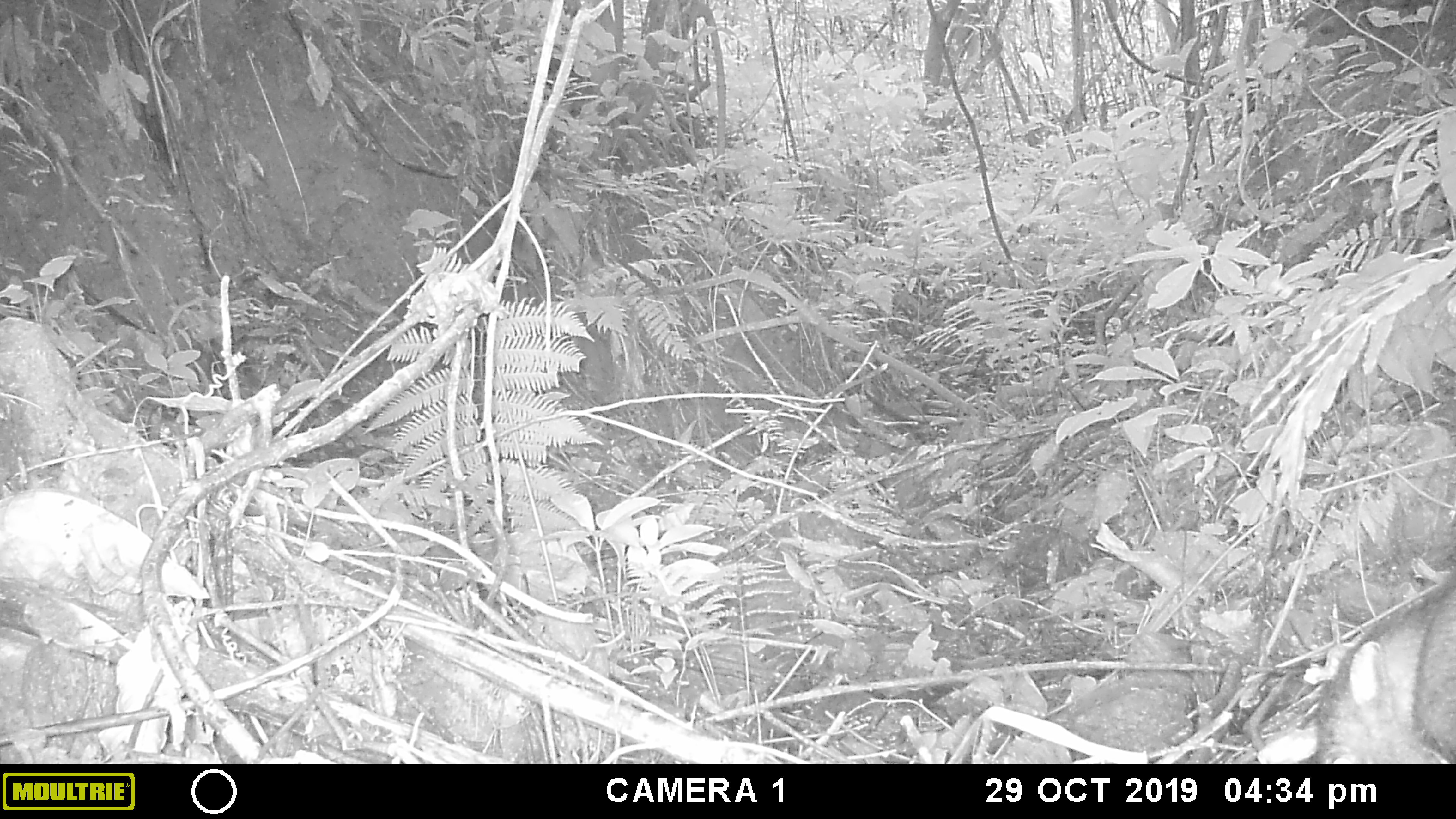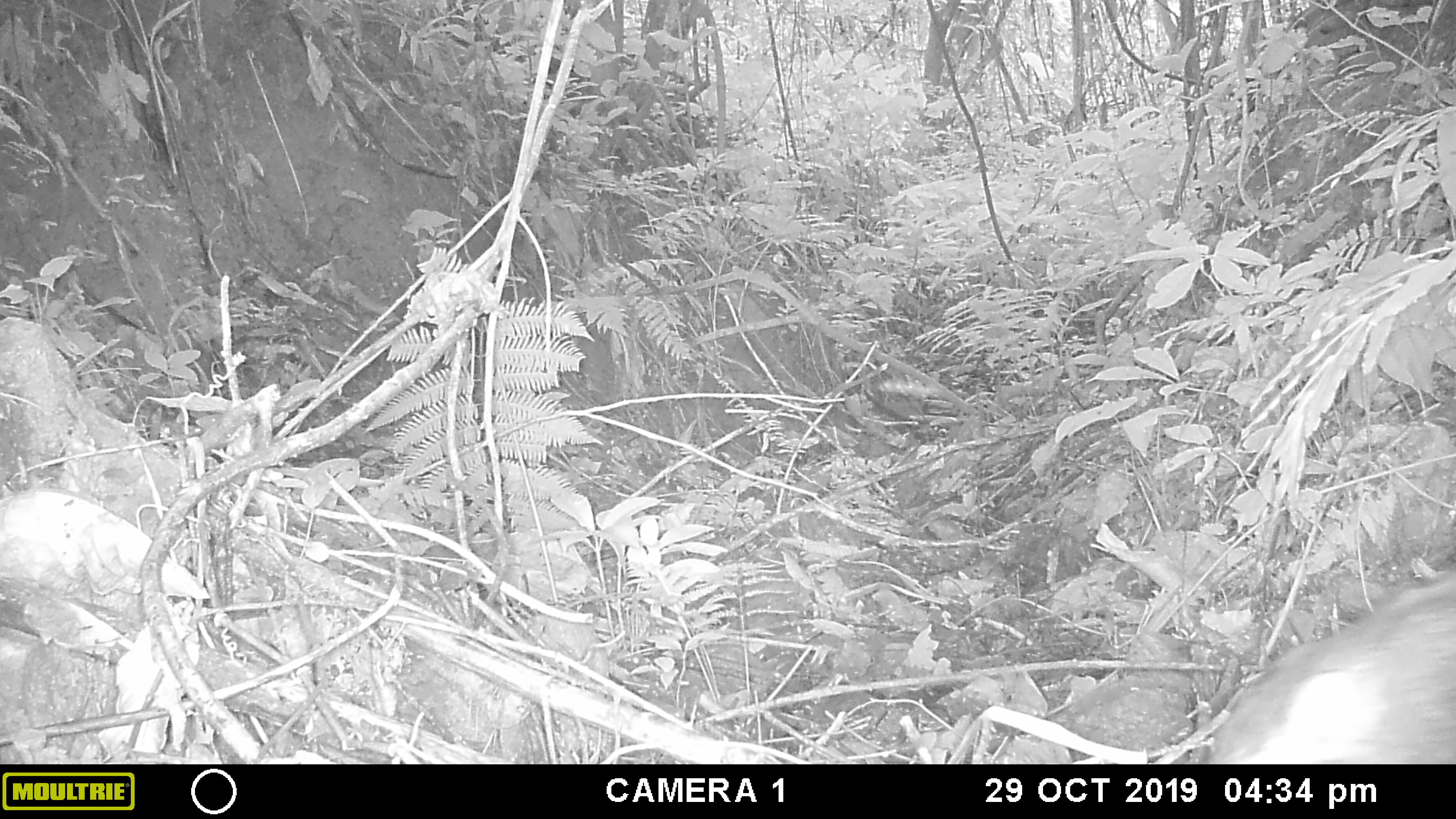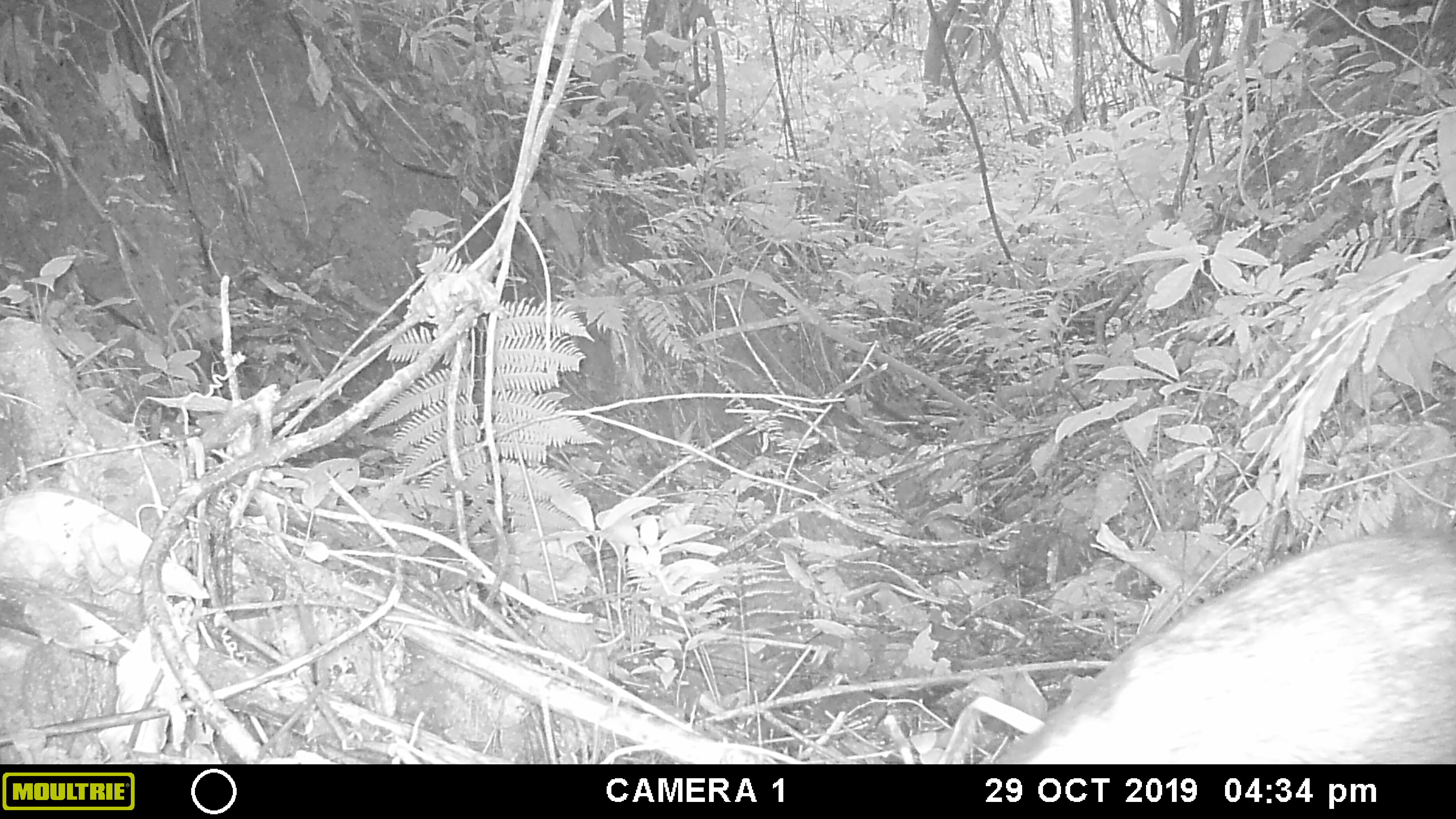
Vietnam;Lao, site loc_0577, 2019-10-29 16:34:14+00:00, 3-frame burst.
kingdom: Animalia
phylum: Chordata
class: Mammalia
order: Artiodactyla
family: Suidae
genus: Sus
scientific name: Sus scrofa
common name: eurasian wild pig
Eurasian wild pig (Sus scrofa). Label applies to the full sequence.